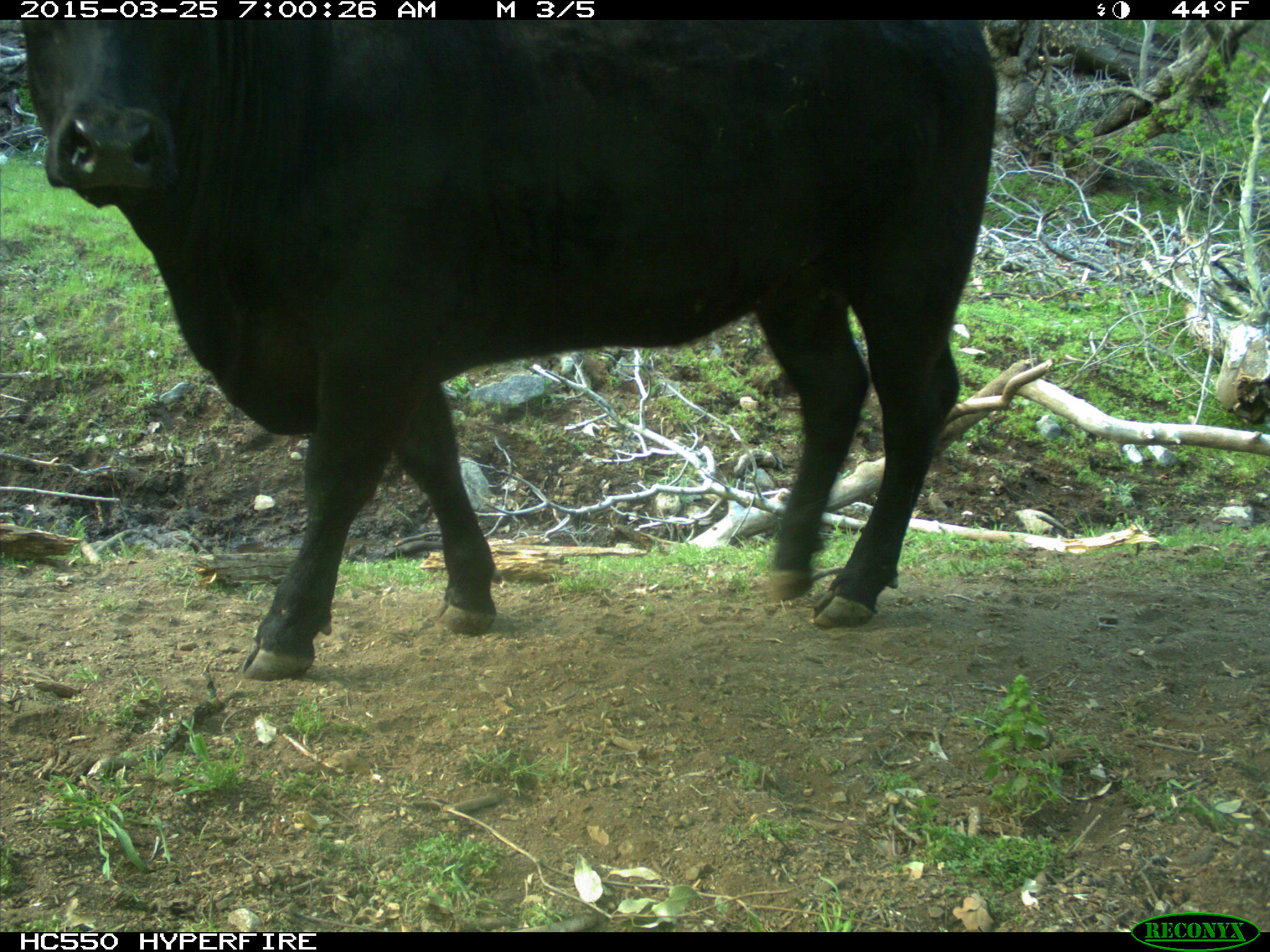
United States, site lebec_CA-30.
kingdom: Animalia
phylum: Chordata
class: Mammalia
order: Artiodactyla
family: Bovidae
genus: Bos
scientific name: Bos taurus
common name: domestic cow